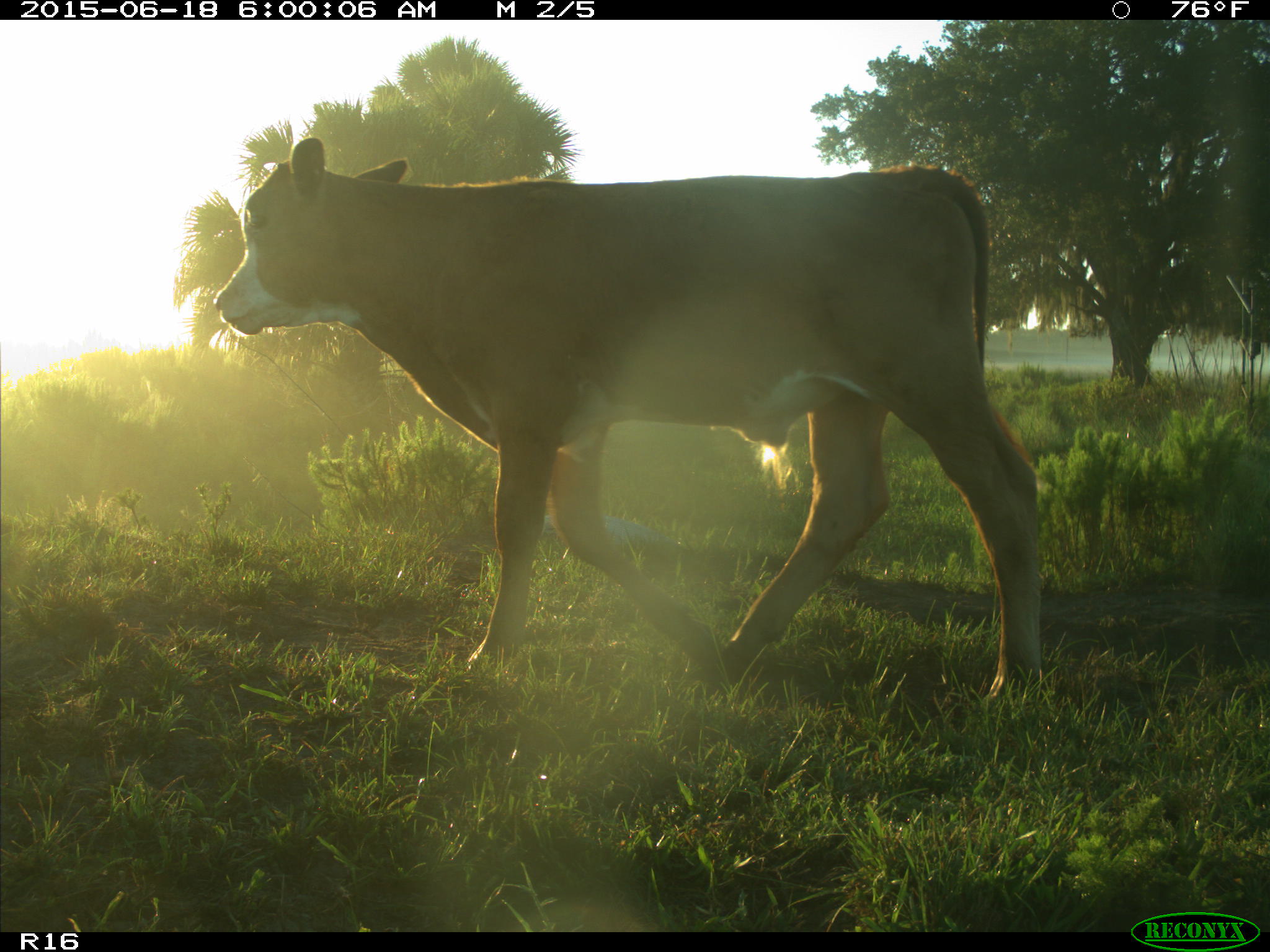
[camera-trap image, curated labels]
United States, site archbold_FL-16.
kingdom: Animalia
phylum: Chordata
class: Mammalia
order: Artiodactyla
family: Bovidae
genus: Bos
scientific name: Bos taurus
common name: domestic cow